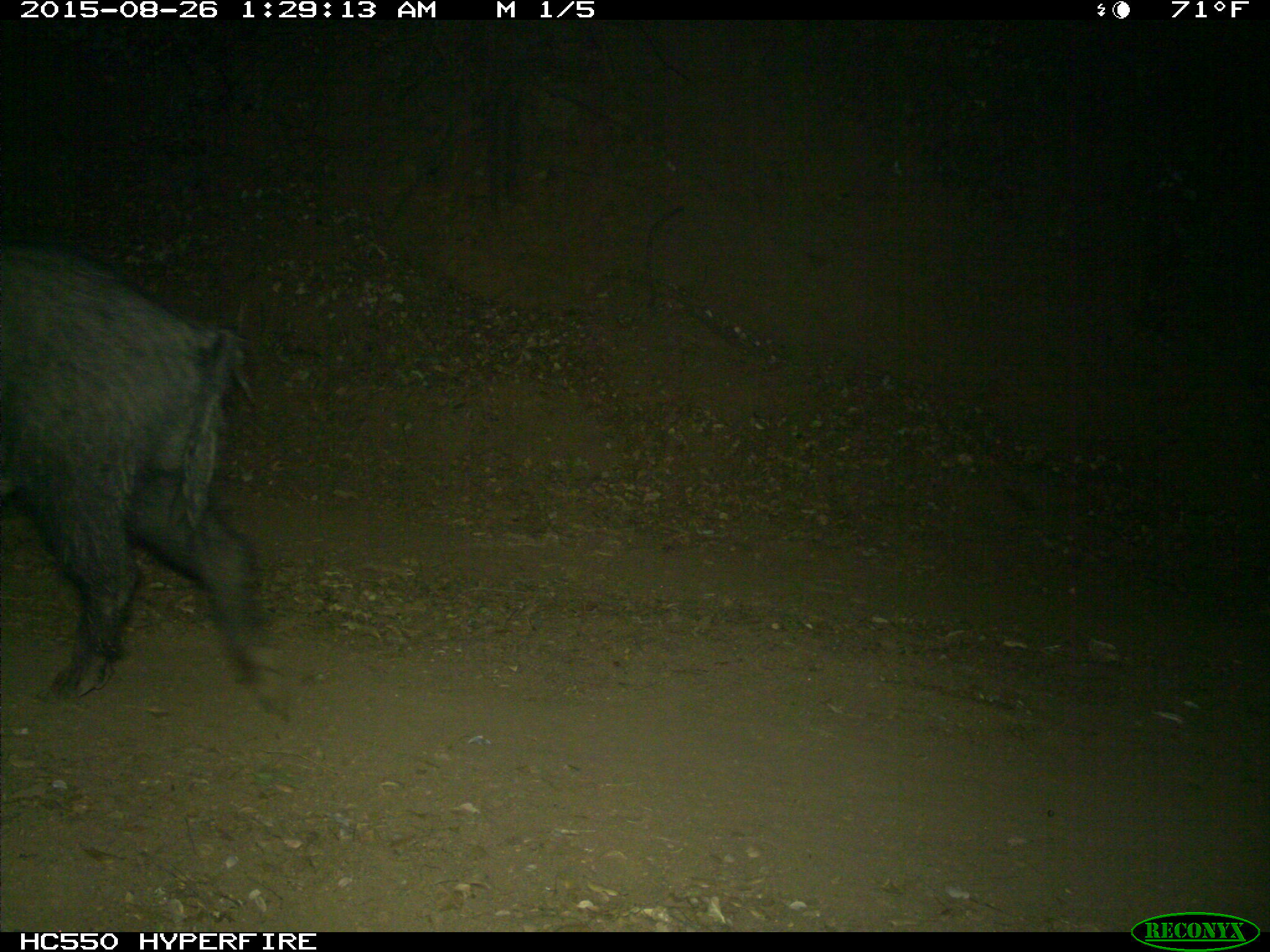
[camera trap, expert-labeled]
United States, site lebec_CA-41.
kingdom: Animalia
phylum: Chordata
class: Mammalia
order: Artiodactyla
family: Suidae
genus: Sus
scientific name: Sus scrofa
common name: wild boar